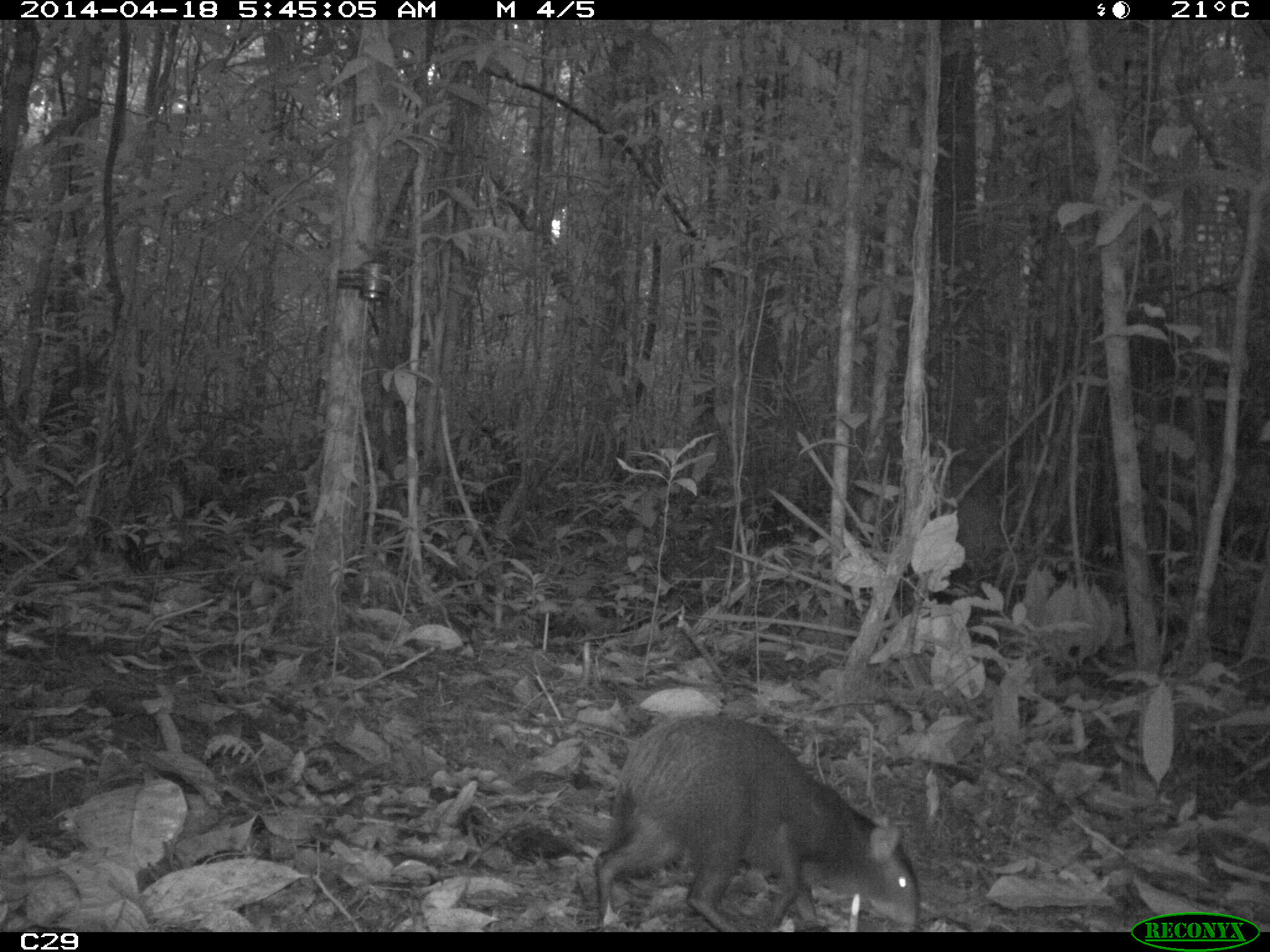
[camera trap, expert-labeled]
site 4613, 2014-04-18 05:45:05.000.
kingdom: Animalia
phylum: Chordata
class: Mammalia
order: Rodentia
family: Dasyproctidae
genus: Dasyprocta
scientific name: Dasyprocta leporina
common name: red-rumped agouti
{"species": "Dasyprocta leporina (red-rumped agouti)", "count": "1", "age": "adult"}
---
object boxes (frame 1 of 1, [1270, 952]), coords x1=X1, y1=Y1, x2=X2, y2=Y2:
dasyprocta leporina: x1=593, y1=714, x2=920, y2=932